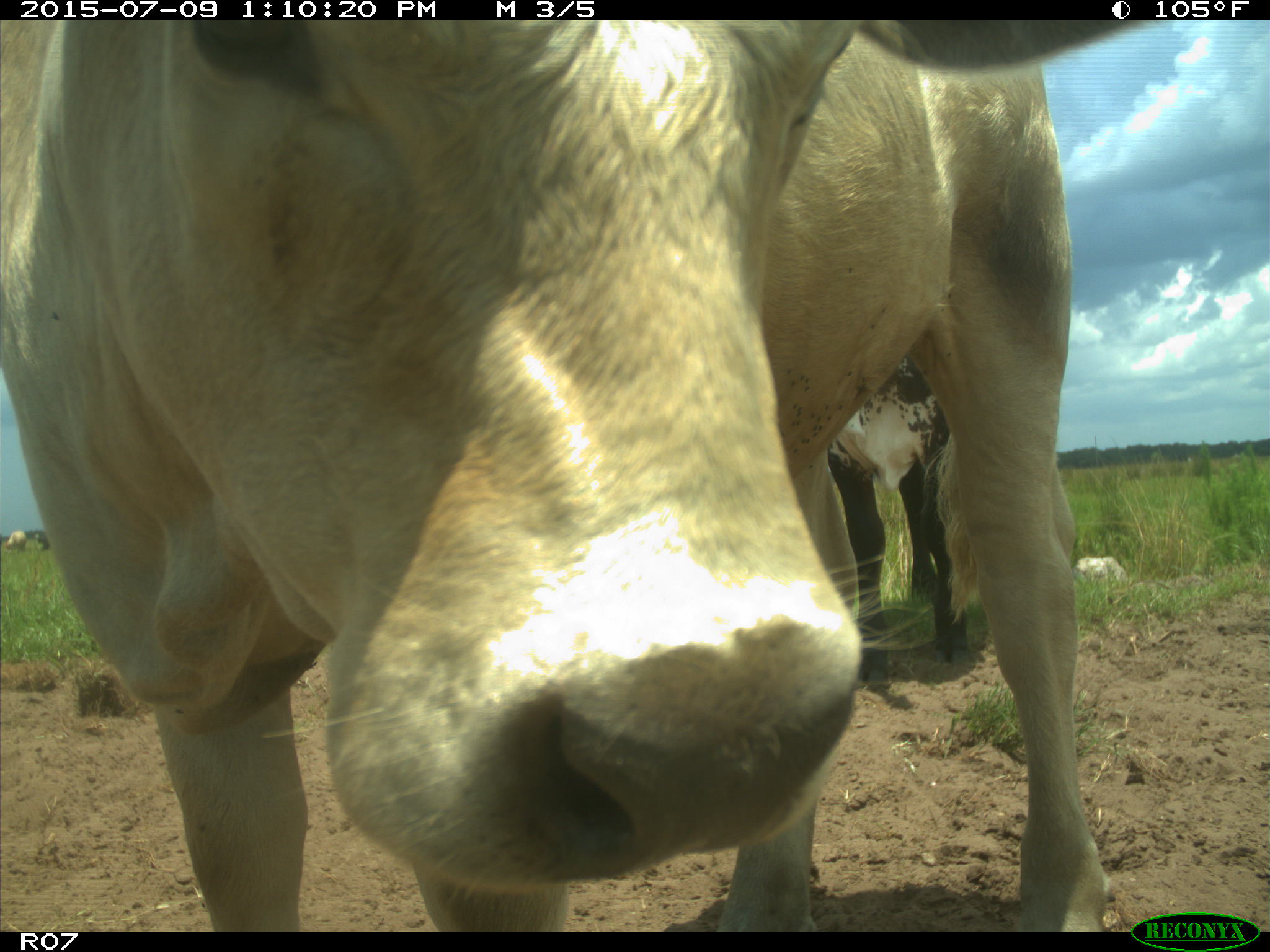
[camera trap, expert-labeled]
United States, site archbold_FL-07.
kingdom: Animalia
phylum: Chordata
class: Mammalia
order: Artiodactyla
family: Bovidae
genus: Bos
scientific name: Bos taurus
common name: domestic cow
Bos taurus (domestic cow).